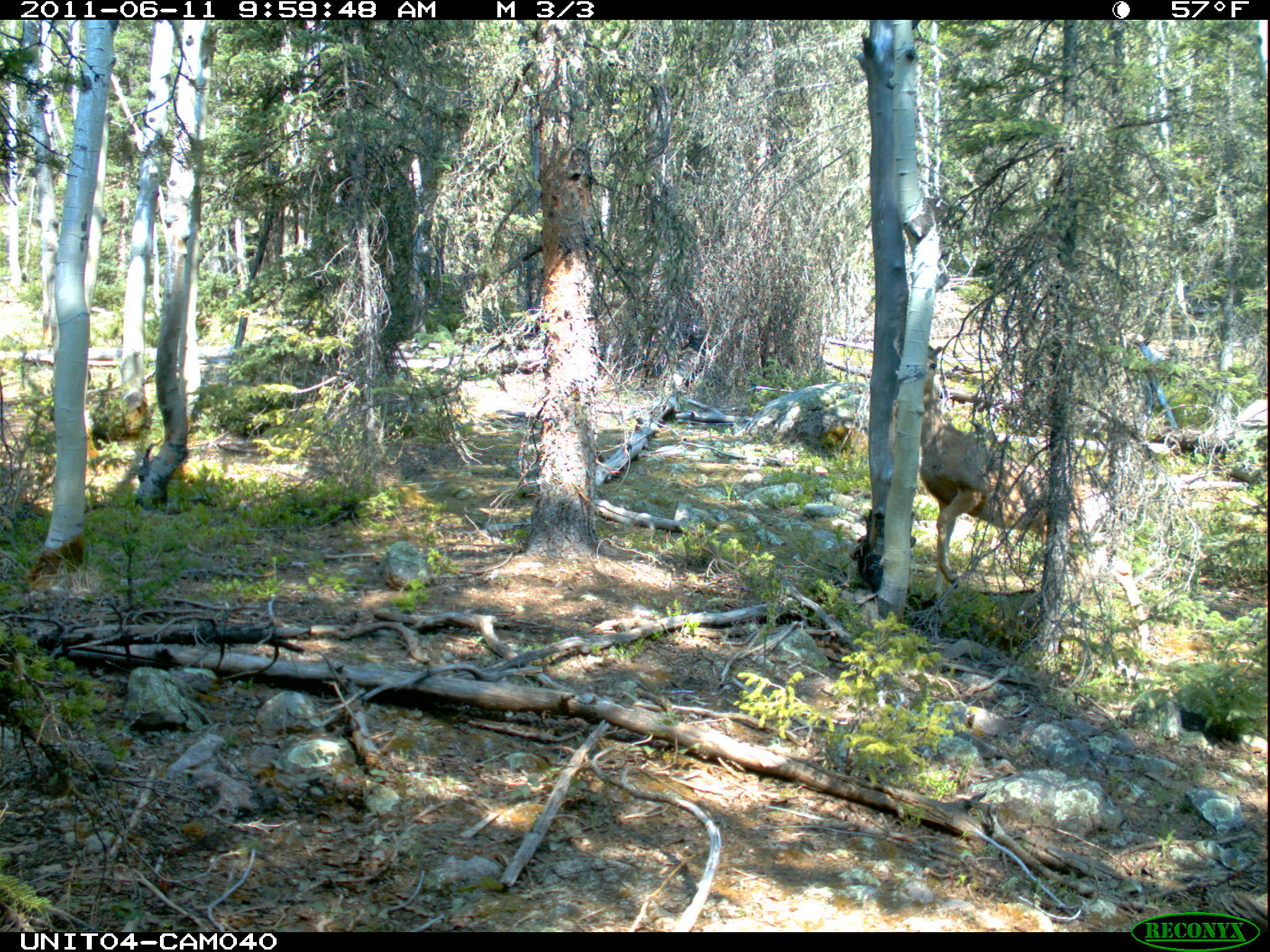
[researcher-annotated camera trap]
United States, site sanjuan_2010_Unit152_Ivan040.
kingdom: Animalia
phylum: Chordata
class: Mammalia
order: Artiodactyla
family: Cervidae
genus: Odocoileus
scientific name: Odocoileus hemionus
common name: mule deer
Odocoileus hemionus (mule deer).